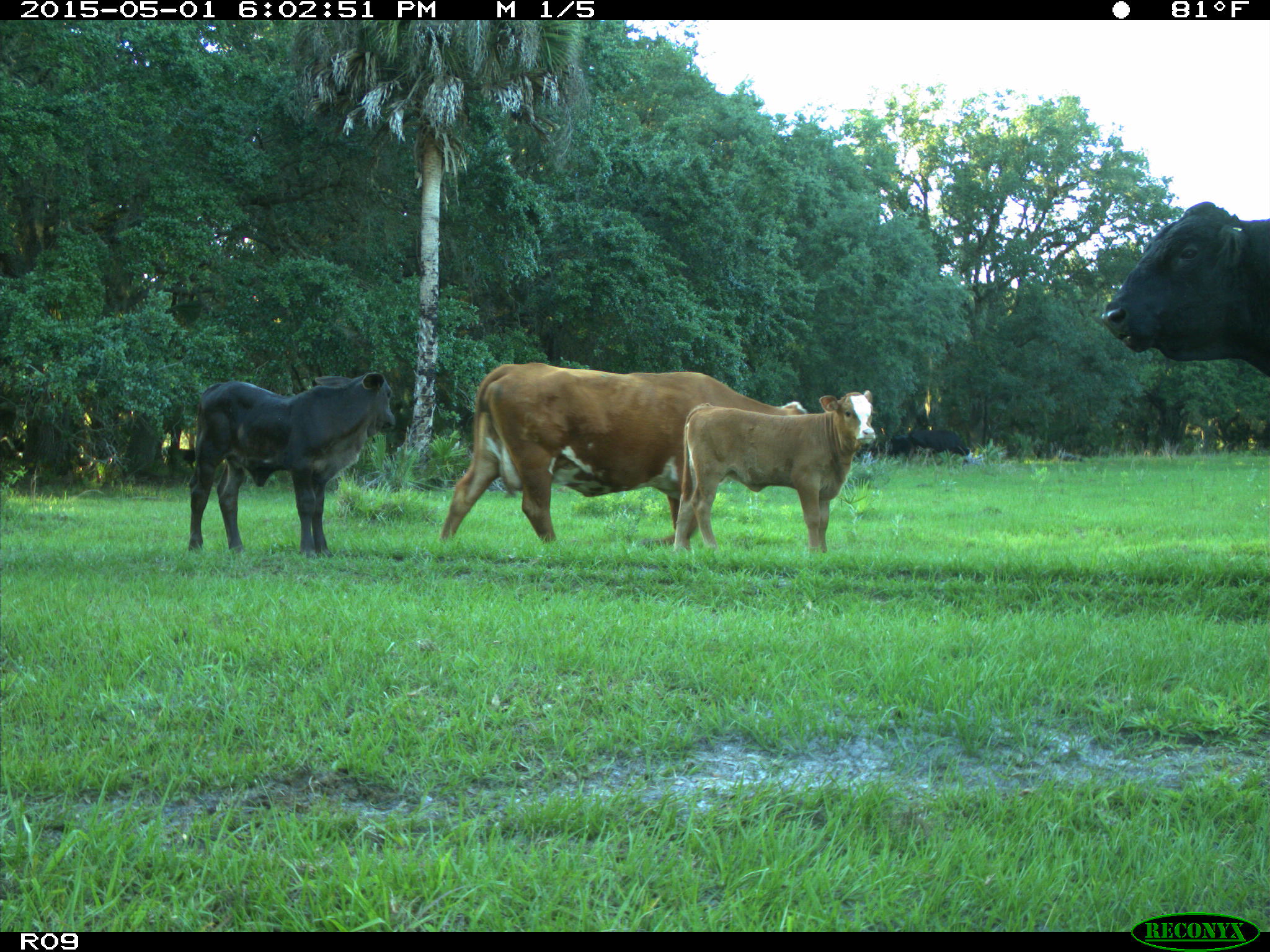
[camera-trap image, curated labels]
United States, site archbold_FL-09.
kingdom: Animalia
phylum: Chordata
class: Mammalia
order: Artiodactyla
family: Bovidae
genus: Bos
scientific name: Bos taurus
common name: domestic cow